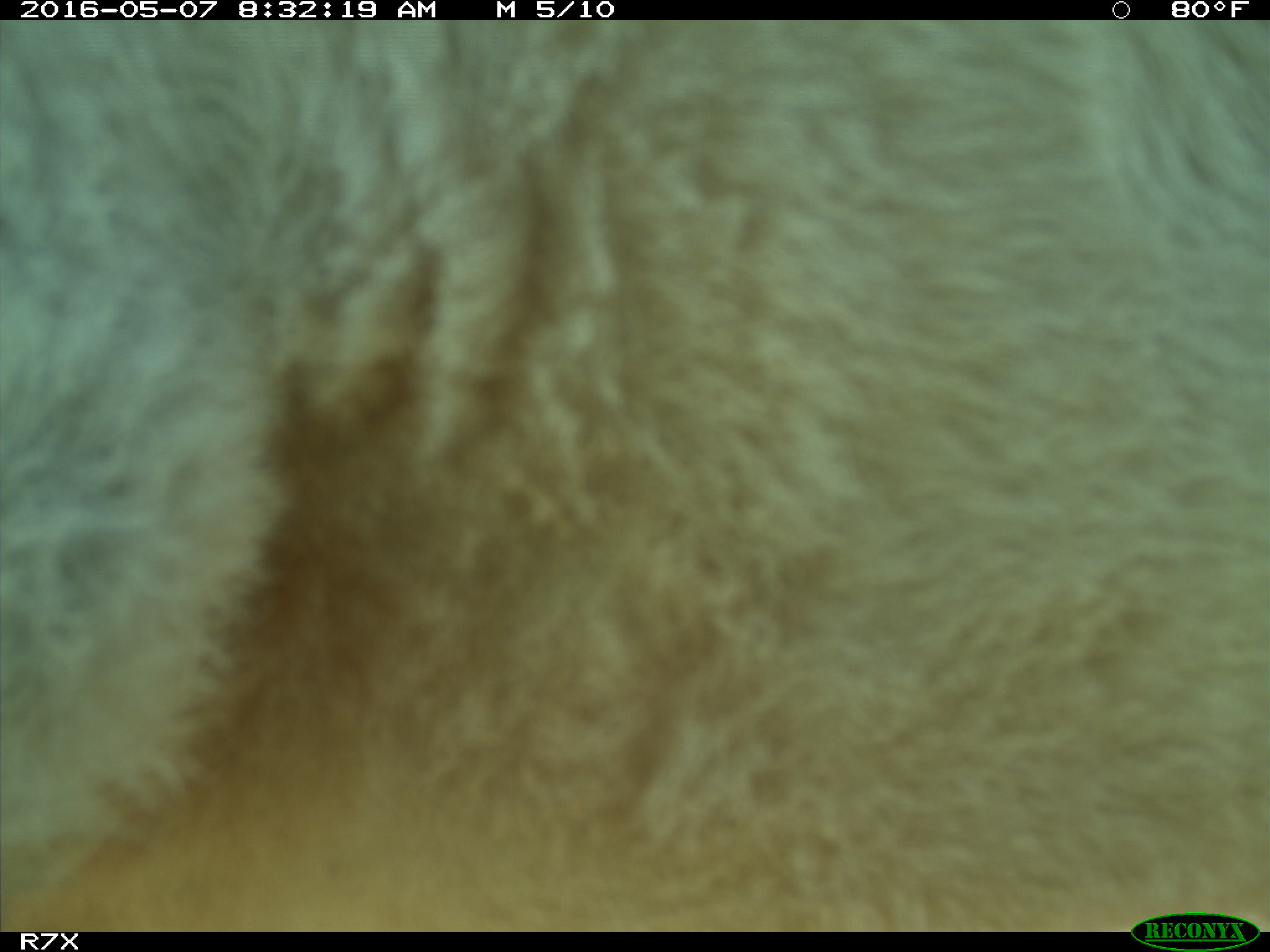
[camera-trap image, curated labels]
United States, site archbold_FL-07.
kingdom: Animalia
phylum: Chordata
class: Mammalia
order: Artiodactyla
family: Bovidae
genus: Bos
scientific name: Bos taurus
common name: domestic cow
Bos taurus (domestic cow).